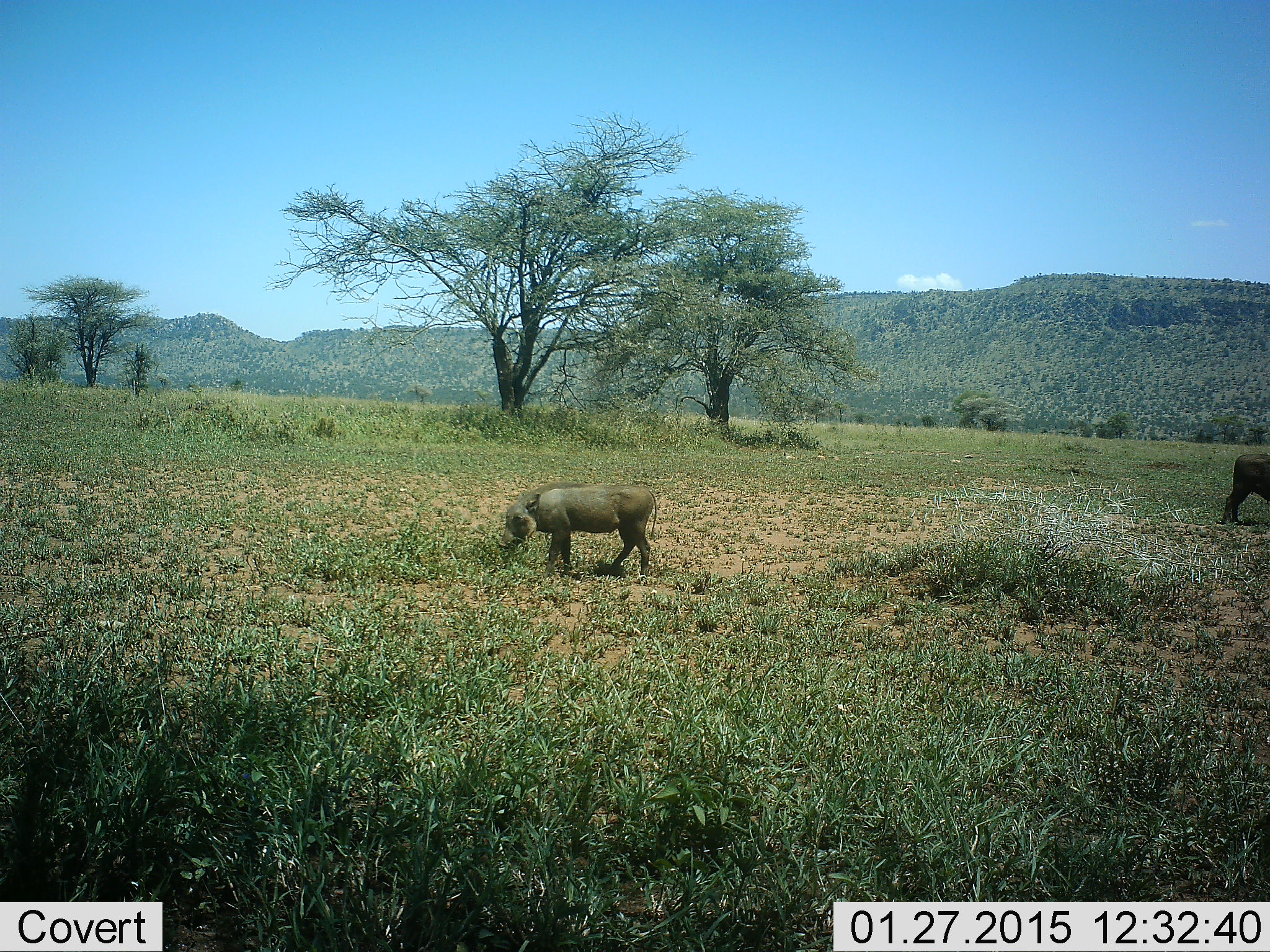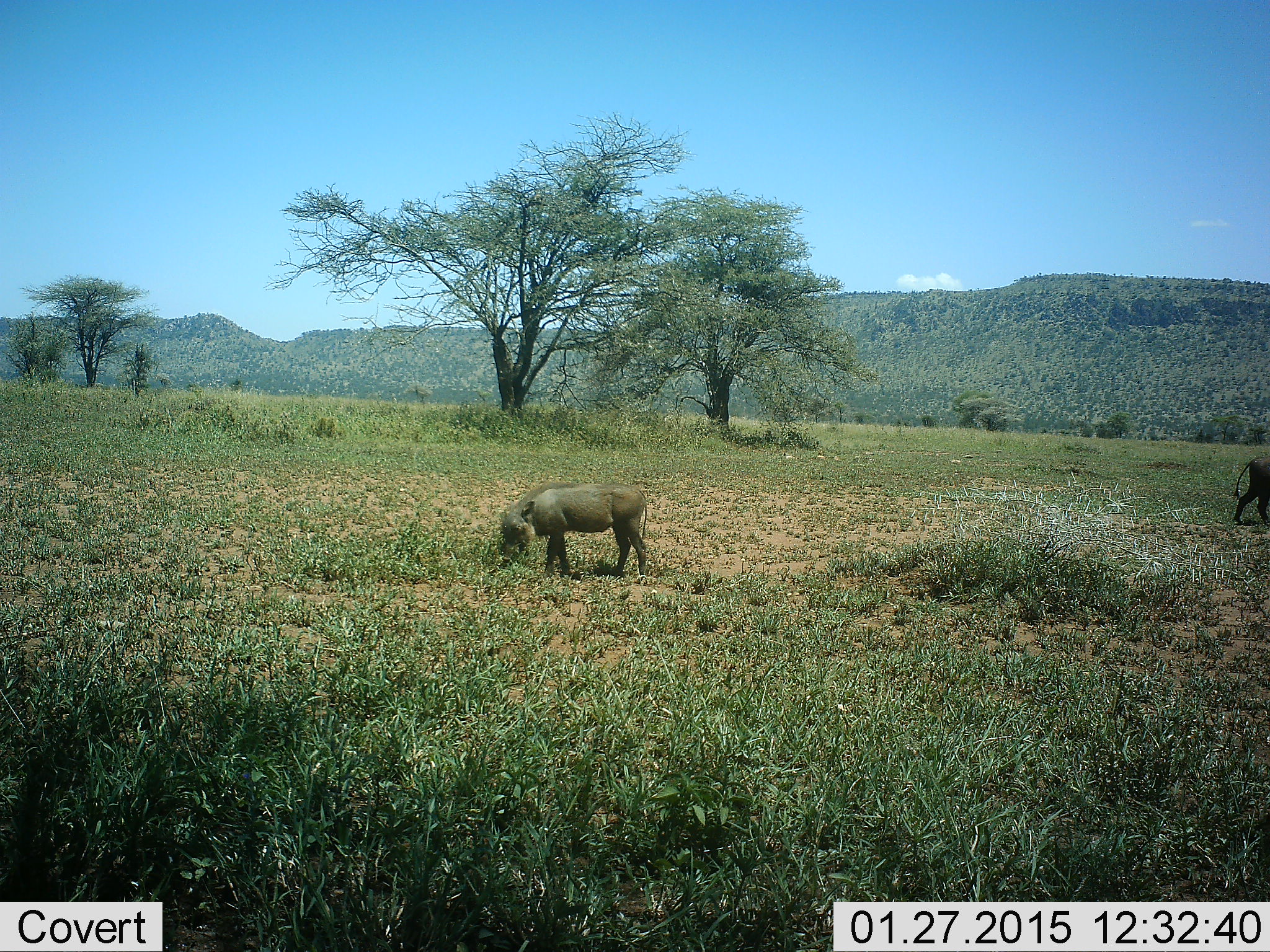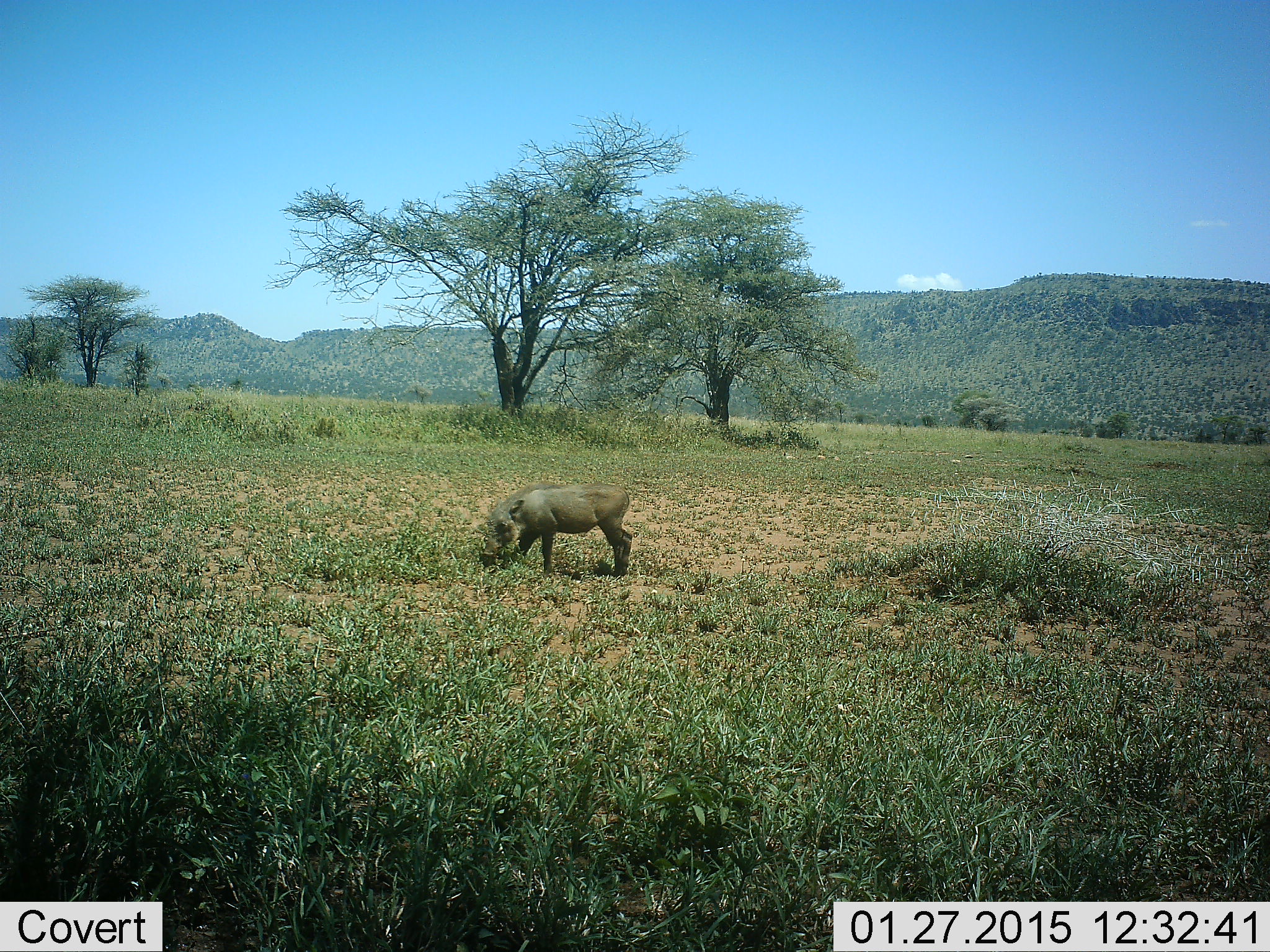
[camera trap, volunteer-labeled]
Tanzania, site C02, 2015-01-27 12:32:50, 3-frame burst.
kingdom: Animalia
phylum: Chordata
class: Mammalia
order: Artiodactyla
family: Suidae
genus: Phacochoerus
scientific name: Phacochoerus africanus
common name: warthog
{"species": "warthog (Phacochoerus africanus)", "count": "2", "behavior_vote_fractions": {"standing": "10%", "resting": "0%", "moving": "50%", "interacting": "0%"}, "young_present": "0%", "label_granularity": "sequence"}